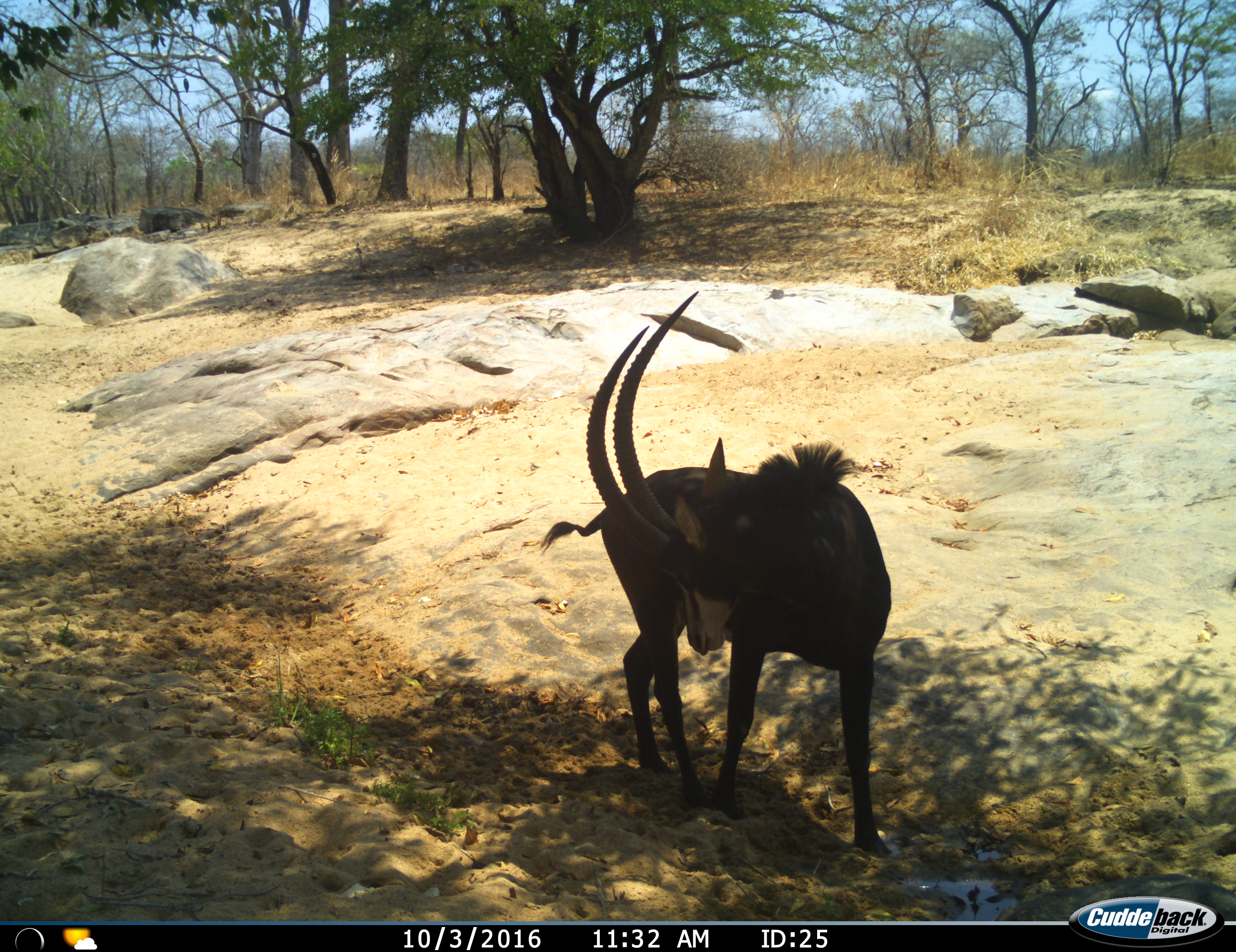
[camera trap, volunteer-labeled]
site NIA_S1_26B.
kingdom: Animalia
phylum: Chordata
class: Mammalia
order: Artiodactyla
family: Bovidae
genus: Hippotragus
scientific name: Hippotragus niger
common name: sable antelope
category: sable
Sable (sable antelope) (Hippotragus niger), count 1. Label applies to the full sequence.